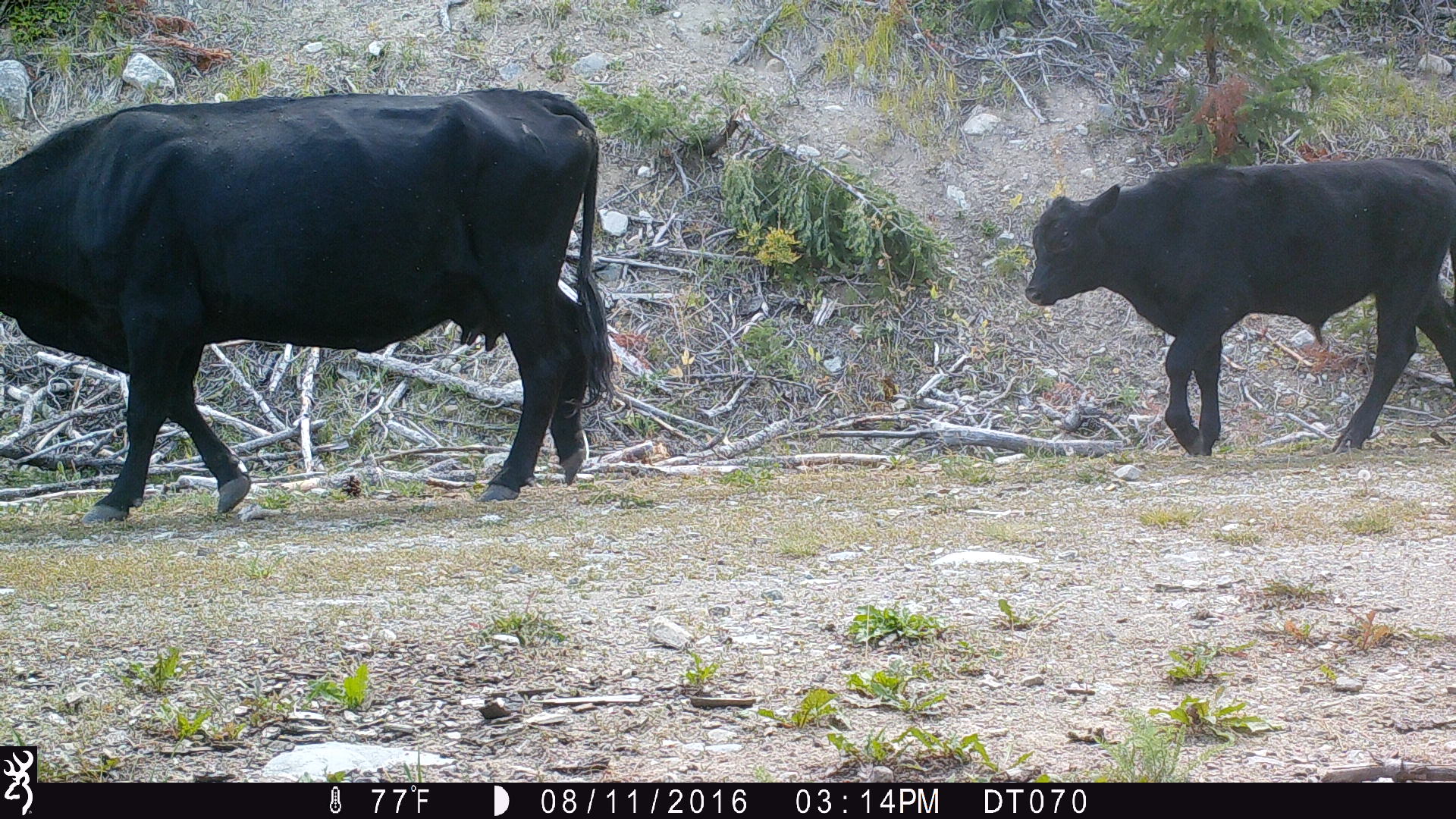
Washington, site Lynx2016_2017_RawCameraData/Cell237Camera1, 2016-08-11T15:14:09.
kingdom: Animalia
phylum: Chordata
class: Mammalia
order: Artiodactyla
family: Bovidae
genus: Bos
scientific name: Bos taurus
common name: domestic cattle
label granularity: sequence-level